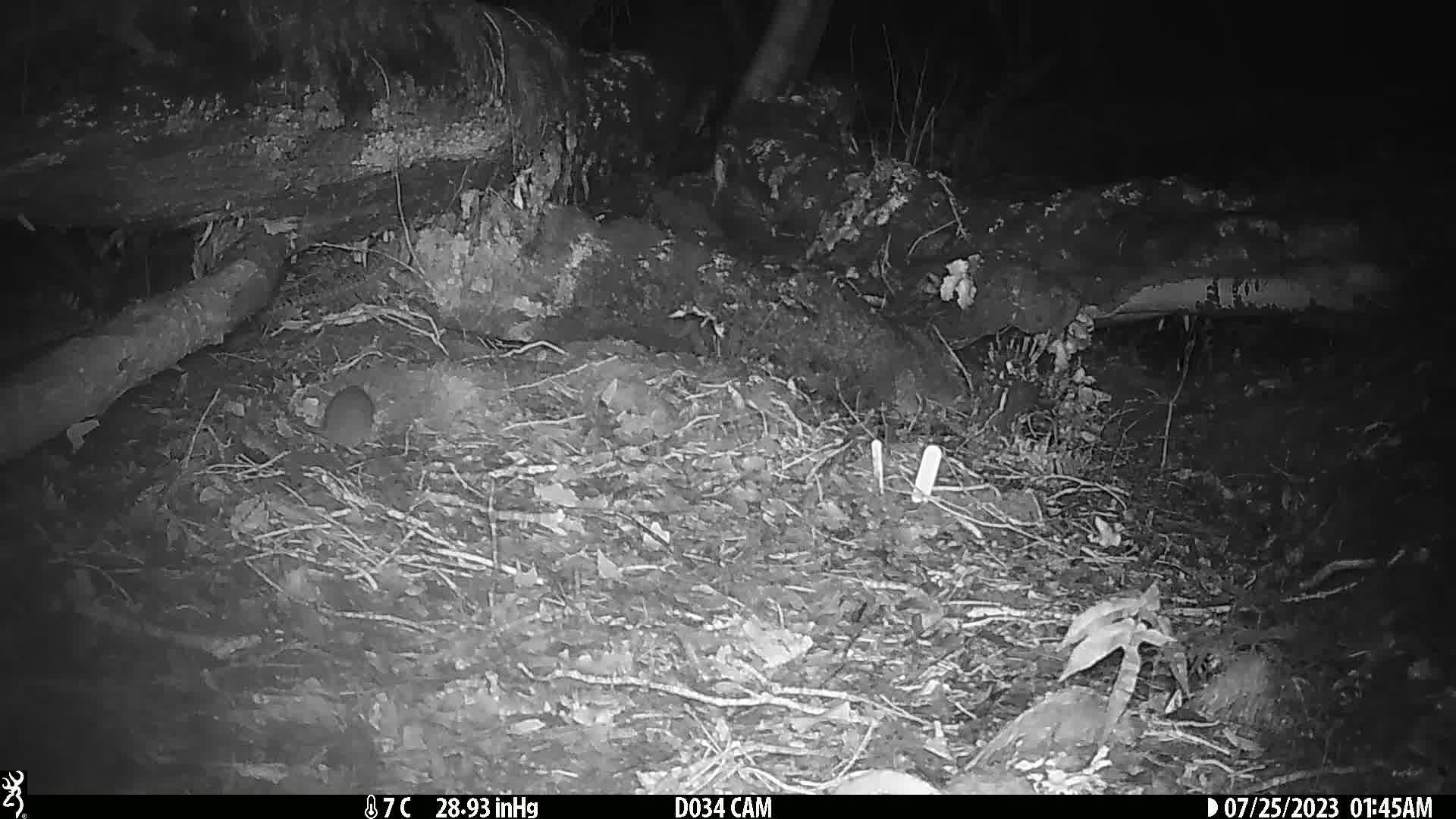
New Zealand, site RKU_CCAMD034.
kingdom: Animalia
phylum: Chordata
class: Mammalia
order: Rodentia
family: Muridae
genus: Rattus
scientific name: Rattus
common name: rat